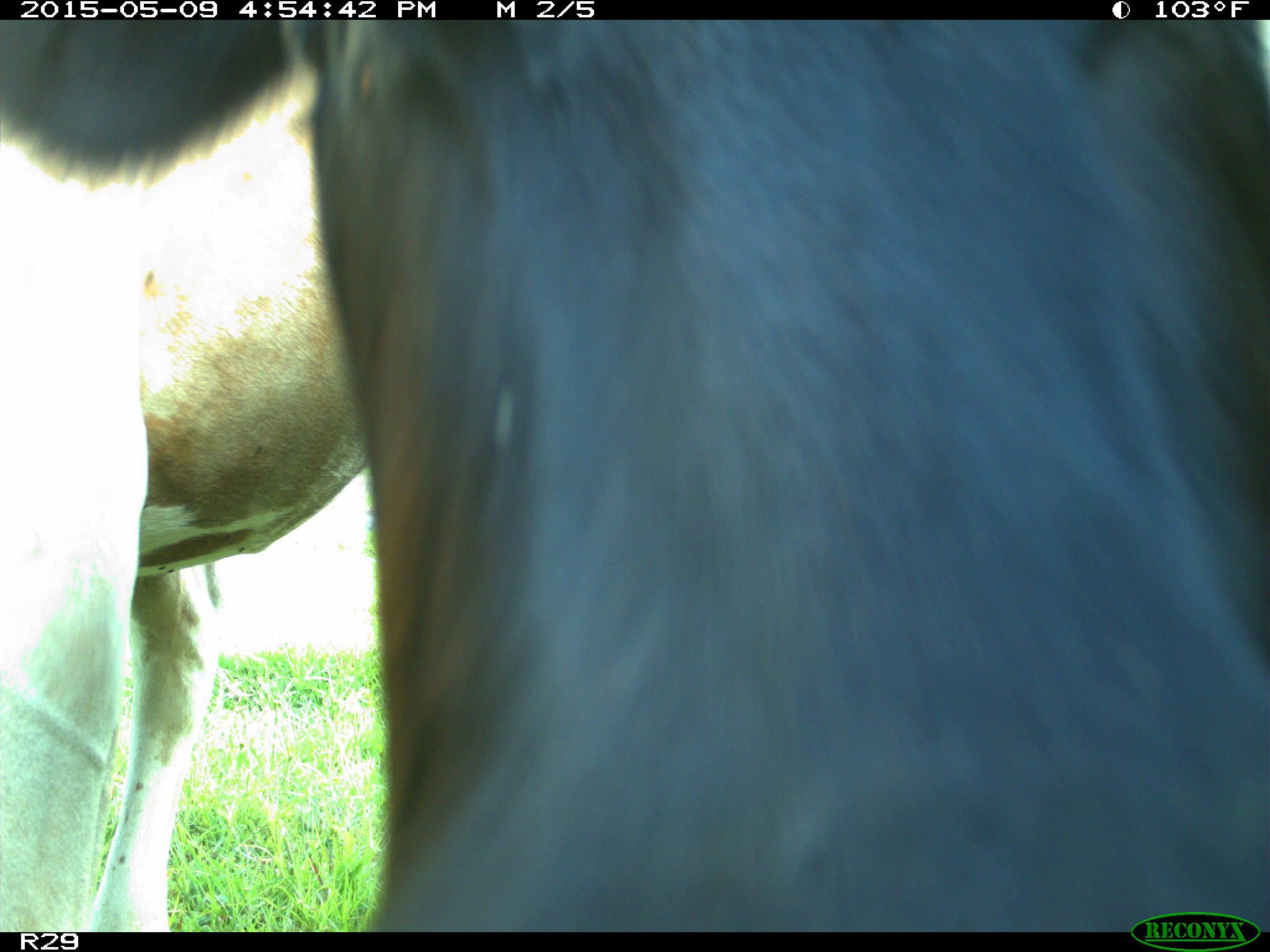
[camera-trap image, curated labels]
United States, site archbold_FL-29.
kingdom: Animalia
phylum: Chordata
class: Mammalia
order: Artiodactyla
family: Bovidae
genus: Bos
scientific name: Bos taurus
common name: domestic cow